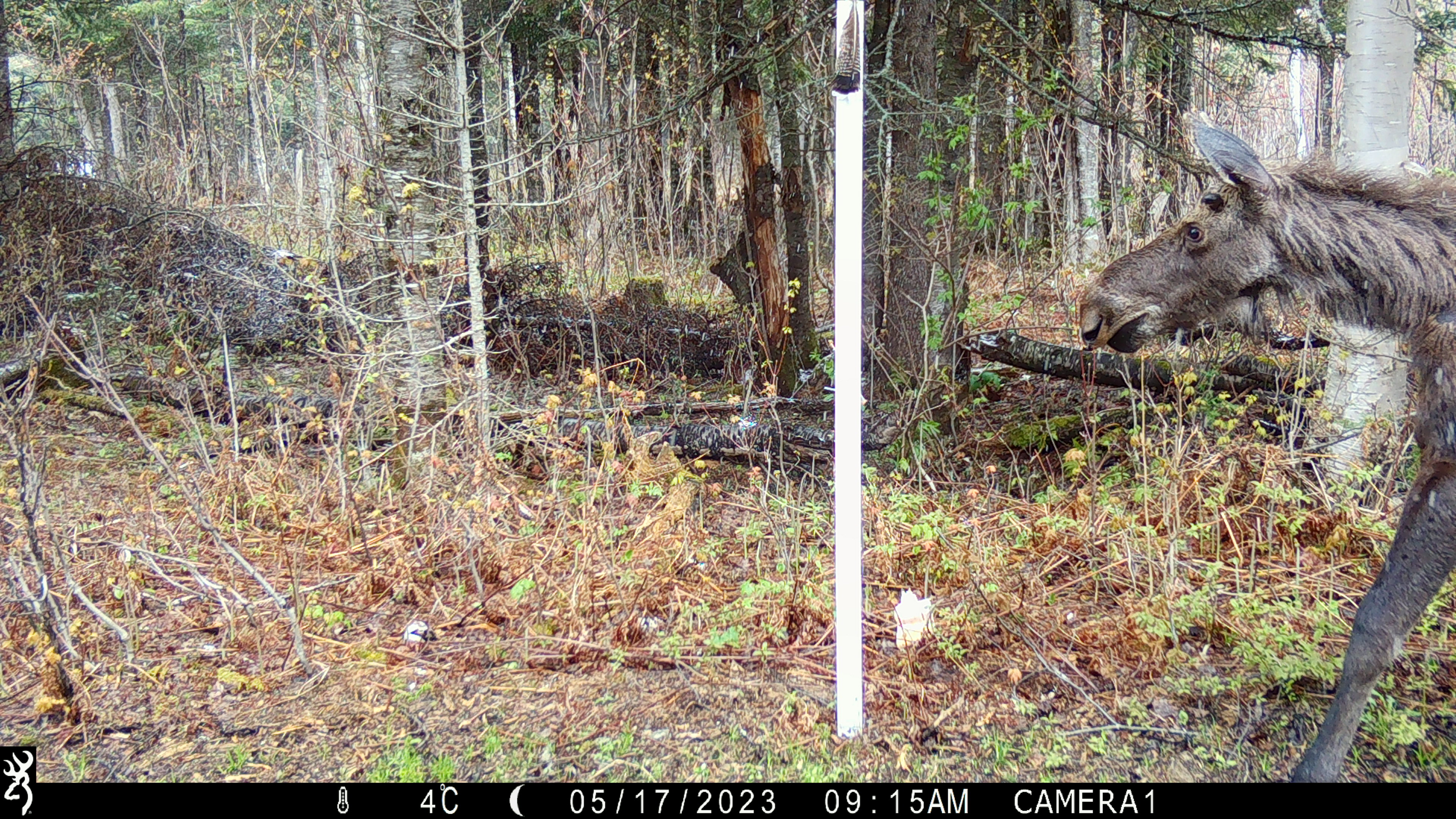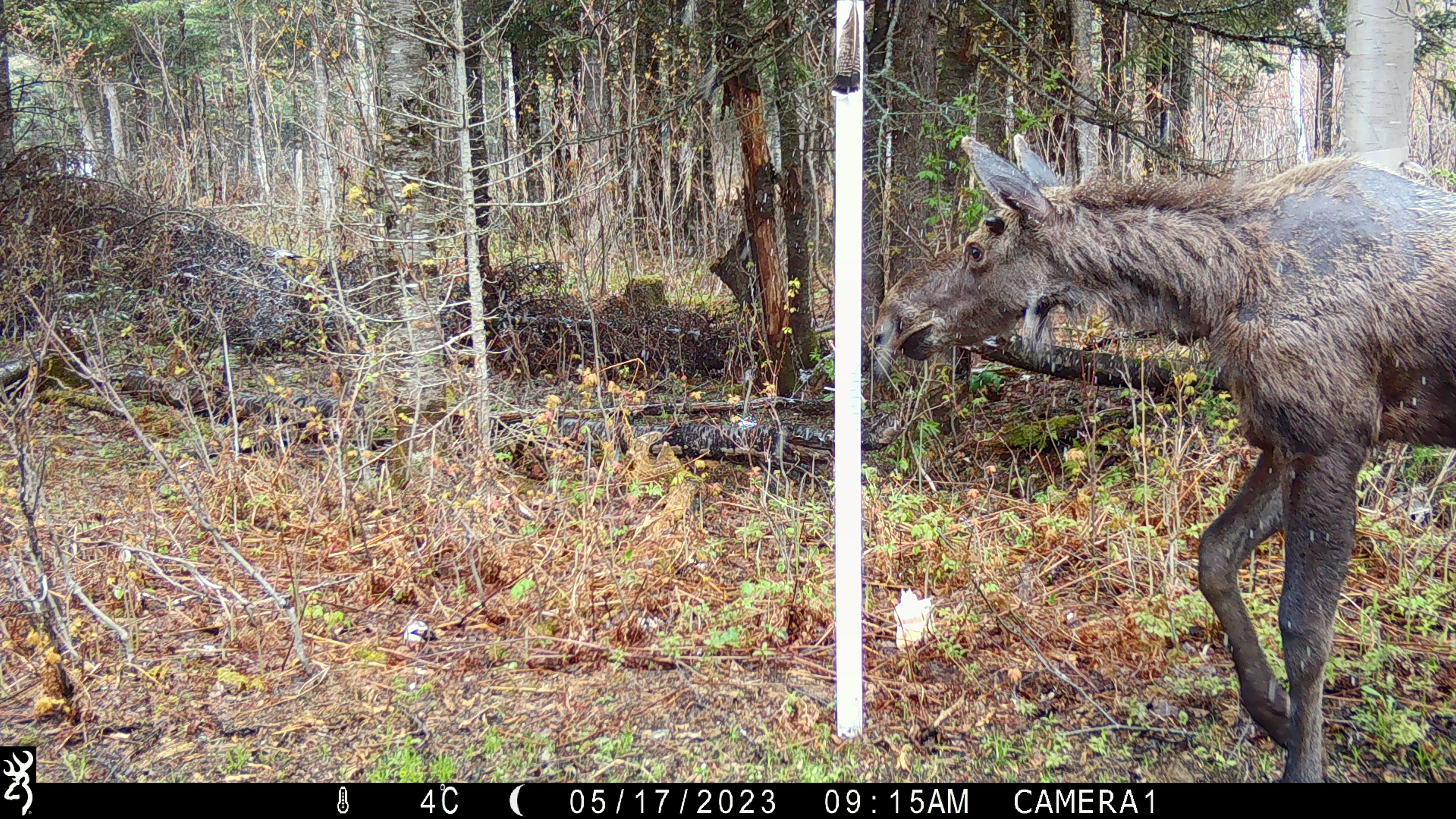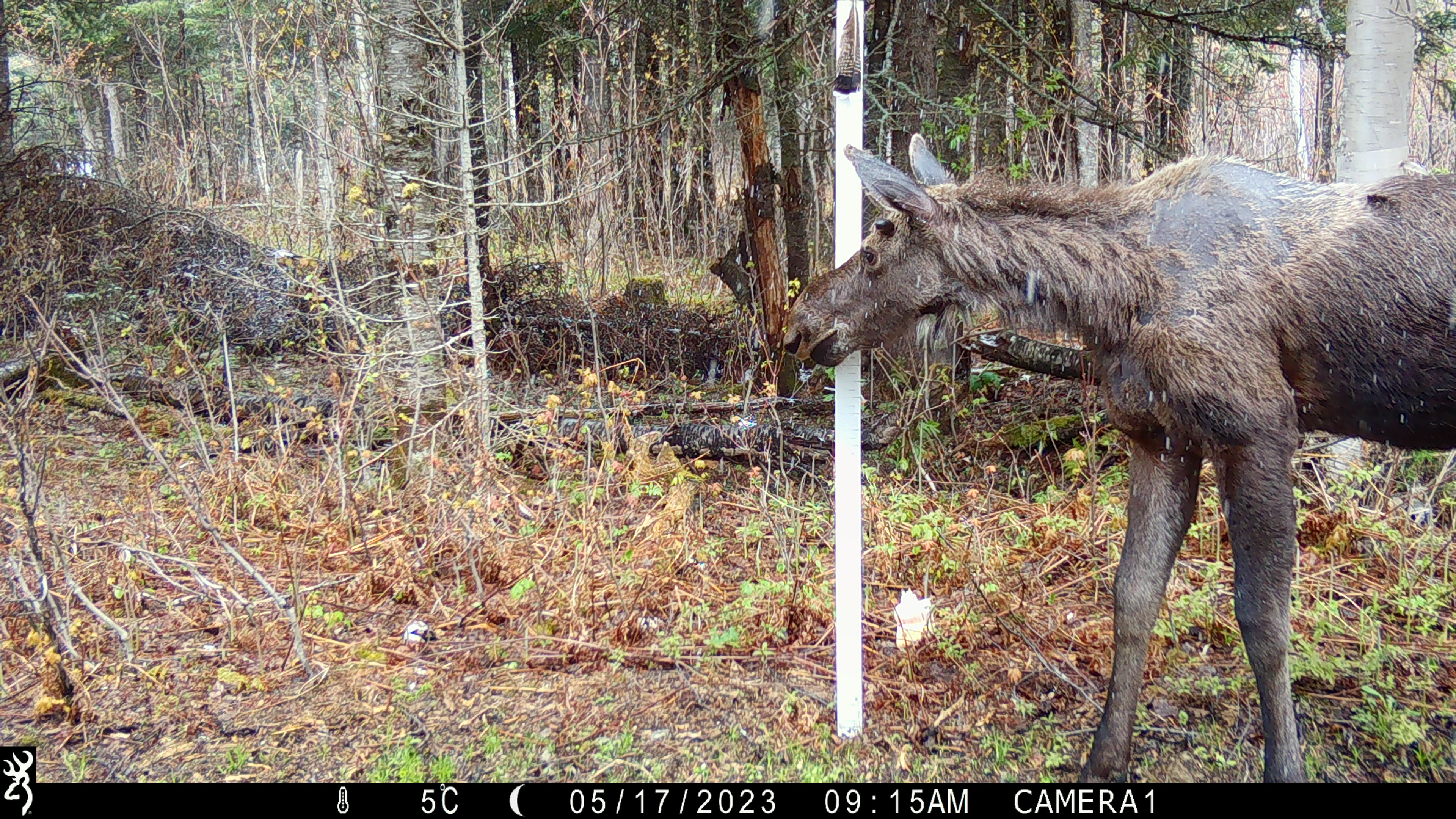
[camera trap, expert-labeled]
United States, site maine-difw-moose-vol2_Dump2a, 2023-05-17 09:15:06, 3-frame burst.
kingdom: Animalia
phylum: Chordata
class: Mammalia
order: Artiodactyla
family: Cervidae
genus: Alces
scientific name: Alces alces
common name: moose